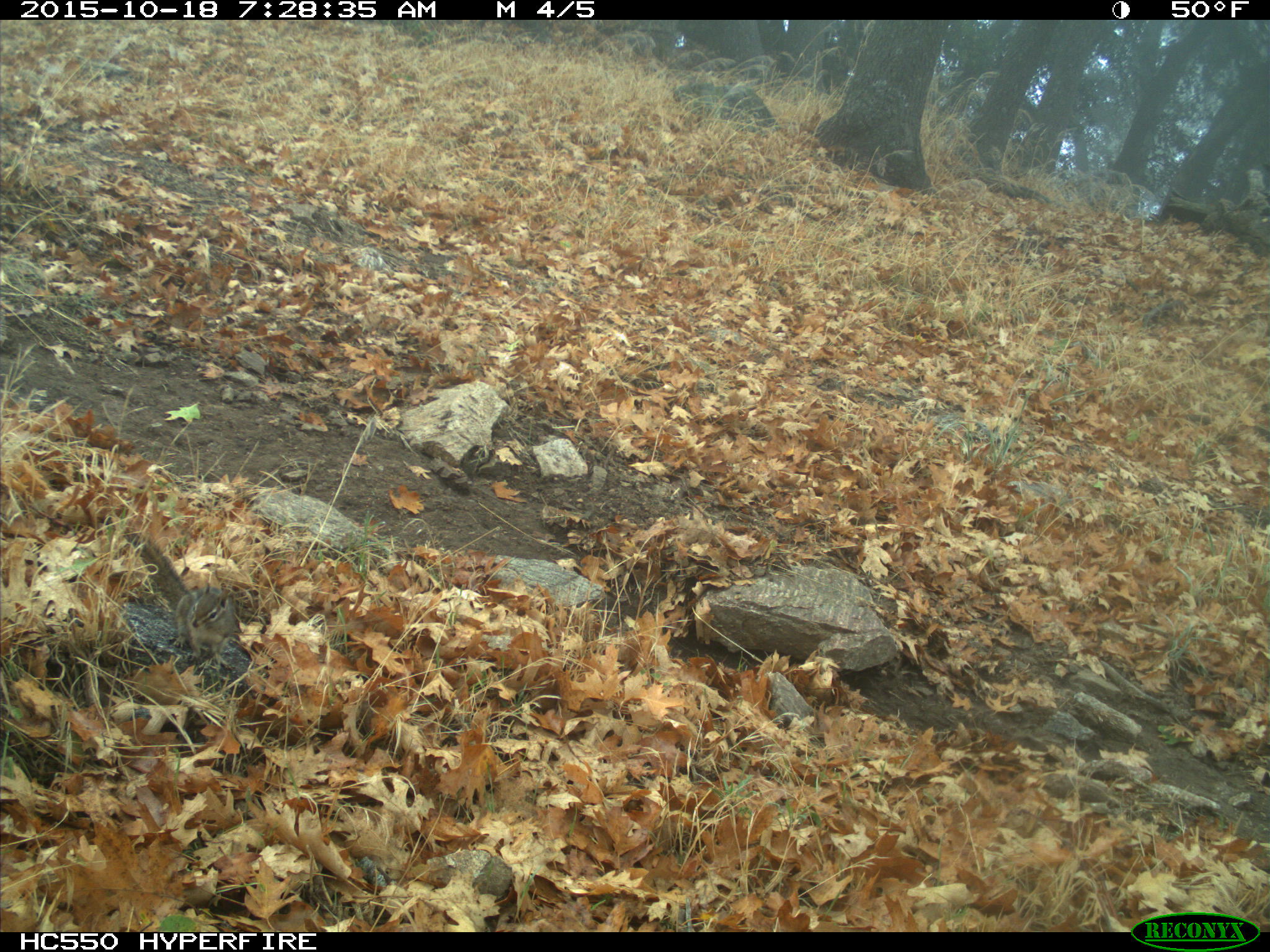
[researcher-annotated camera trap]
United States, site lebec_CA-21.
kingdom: Animalia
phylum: Chordata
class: Mammalia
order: Rodentia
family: Sciuridae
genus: Tamias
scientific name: Tamias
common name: chipmunk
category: unidentified chipmunk